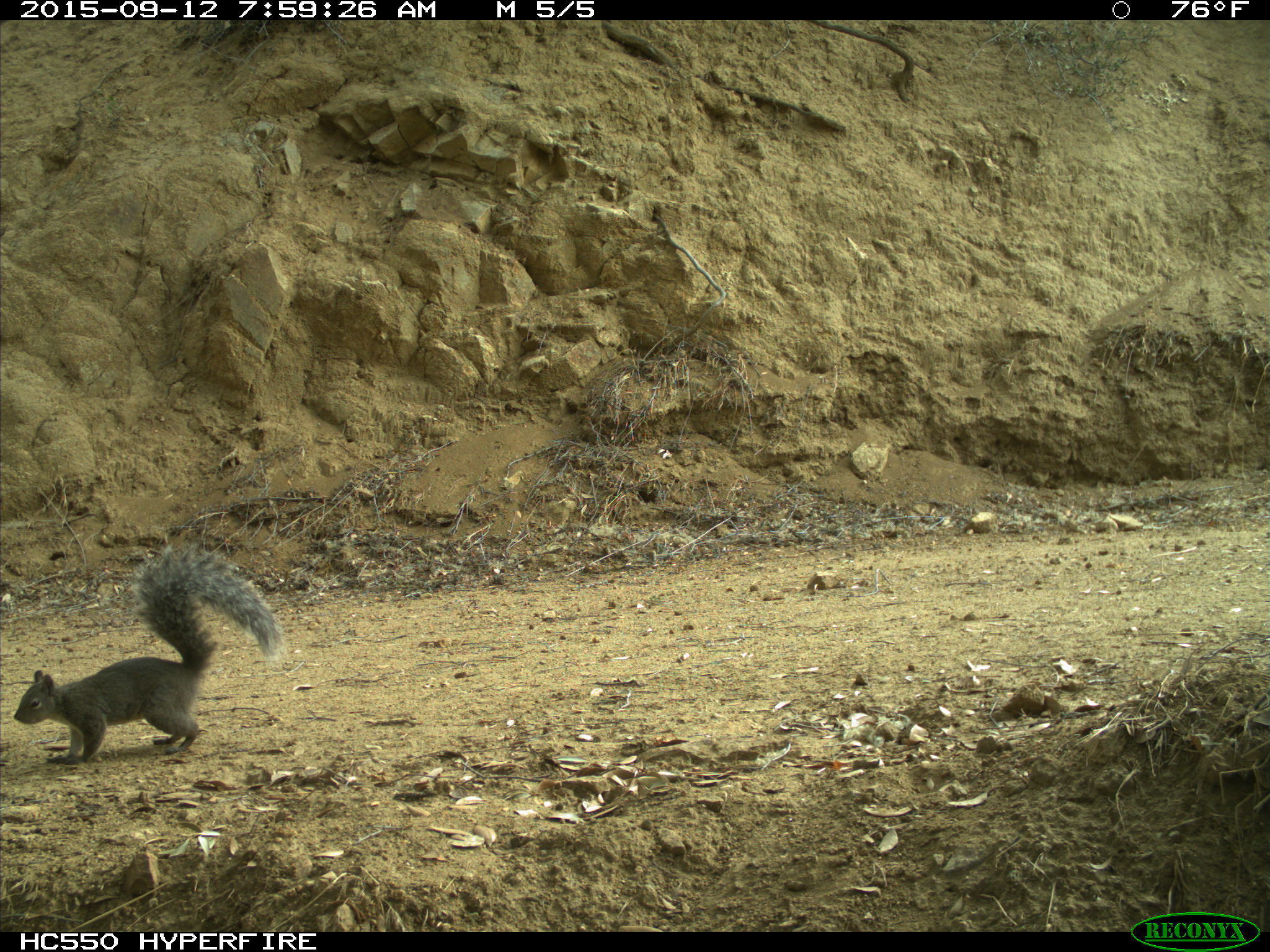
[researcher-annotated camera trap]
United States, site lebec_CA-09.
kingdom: Animalia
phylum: Chordata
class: Mammalia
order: Rodentia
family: Sciuridae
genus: Sciurus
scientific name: Sciurus carolinensis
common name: eastern gray squirrel